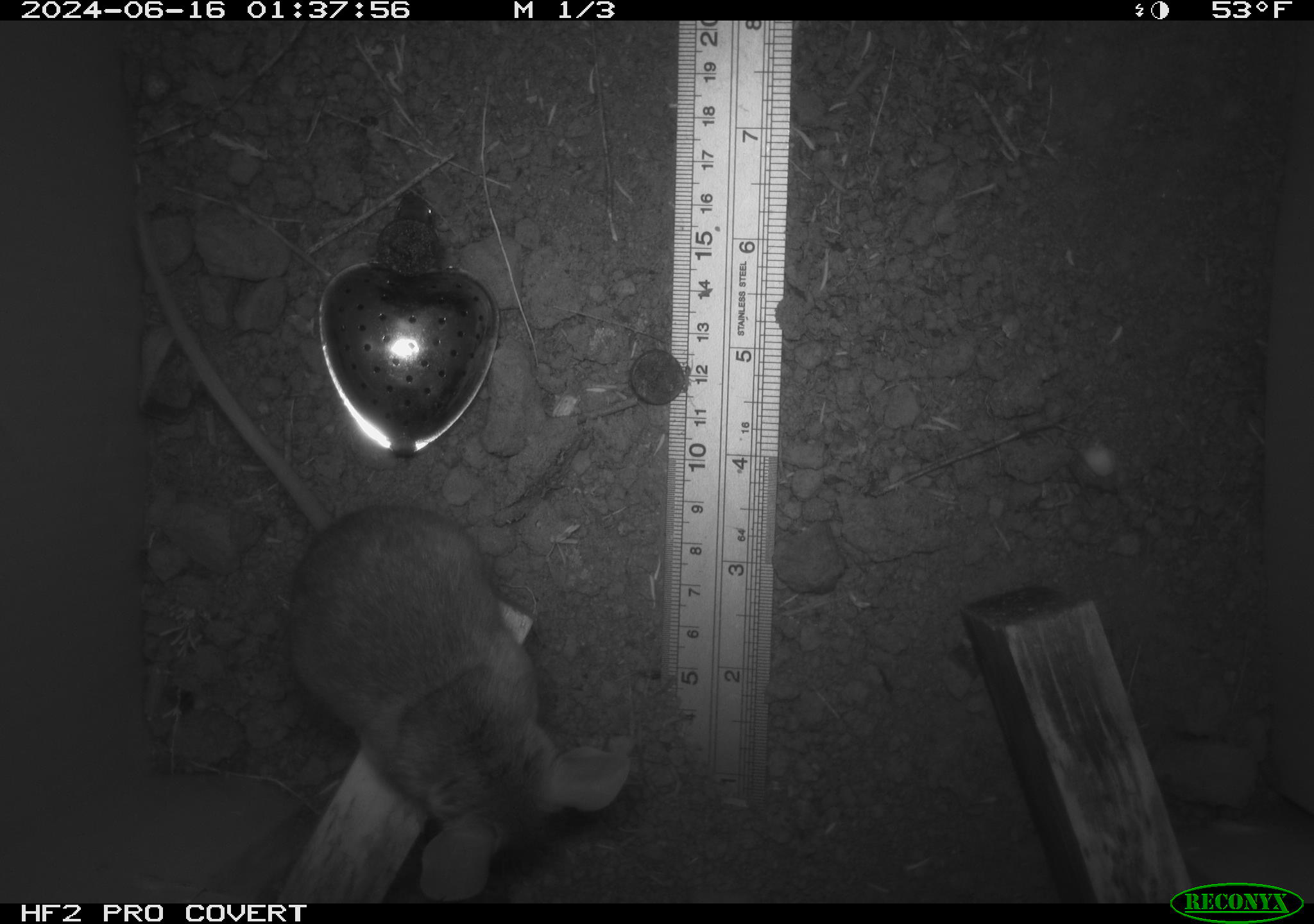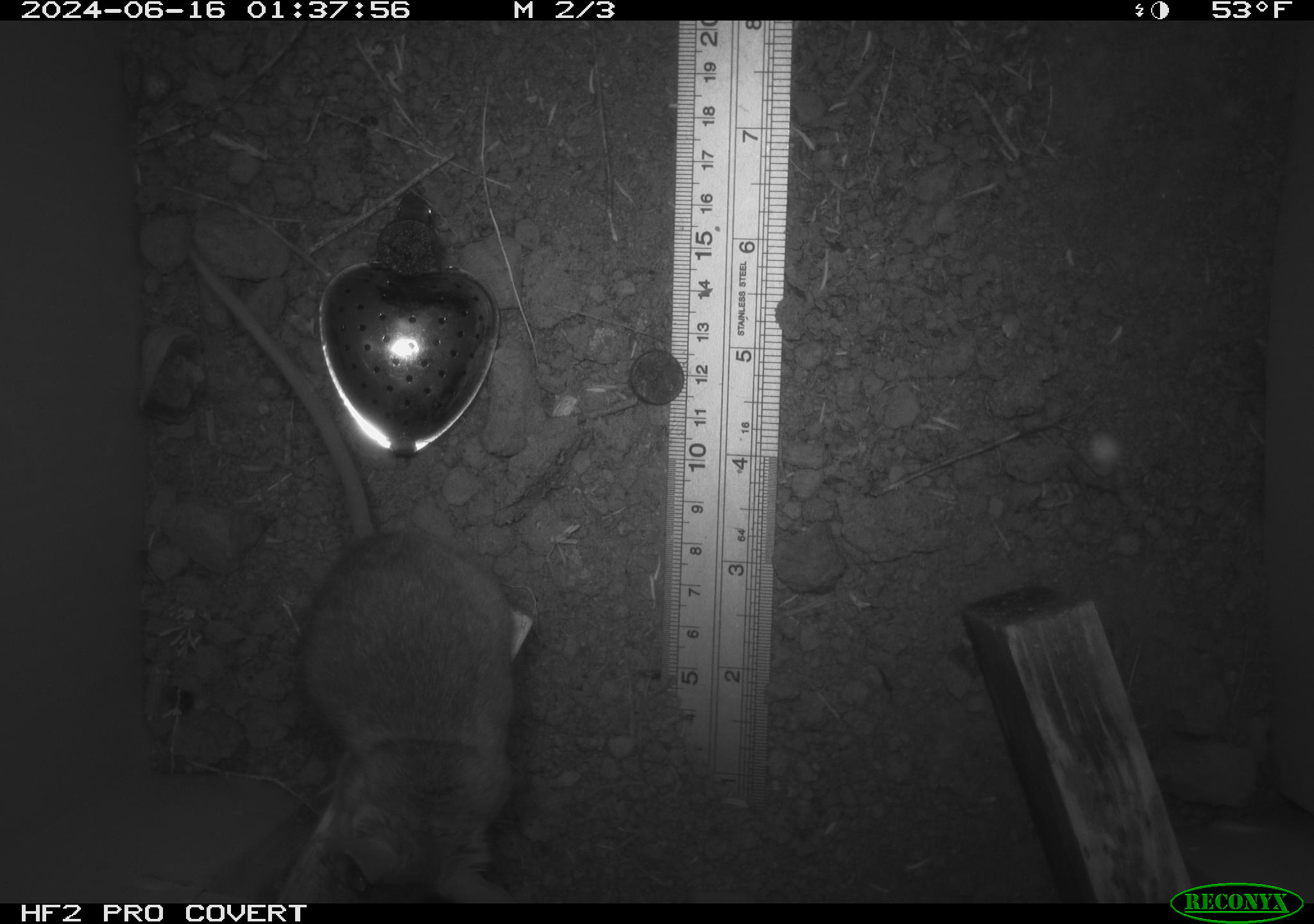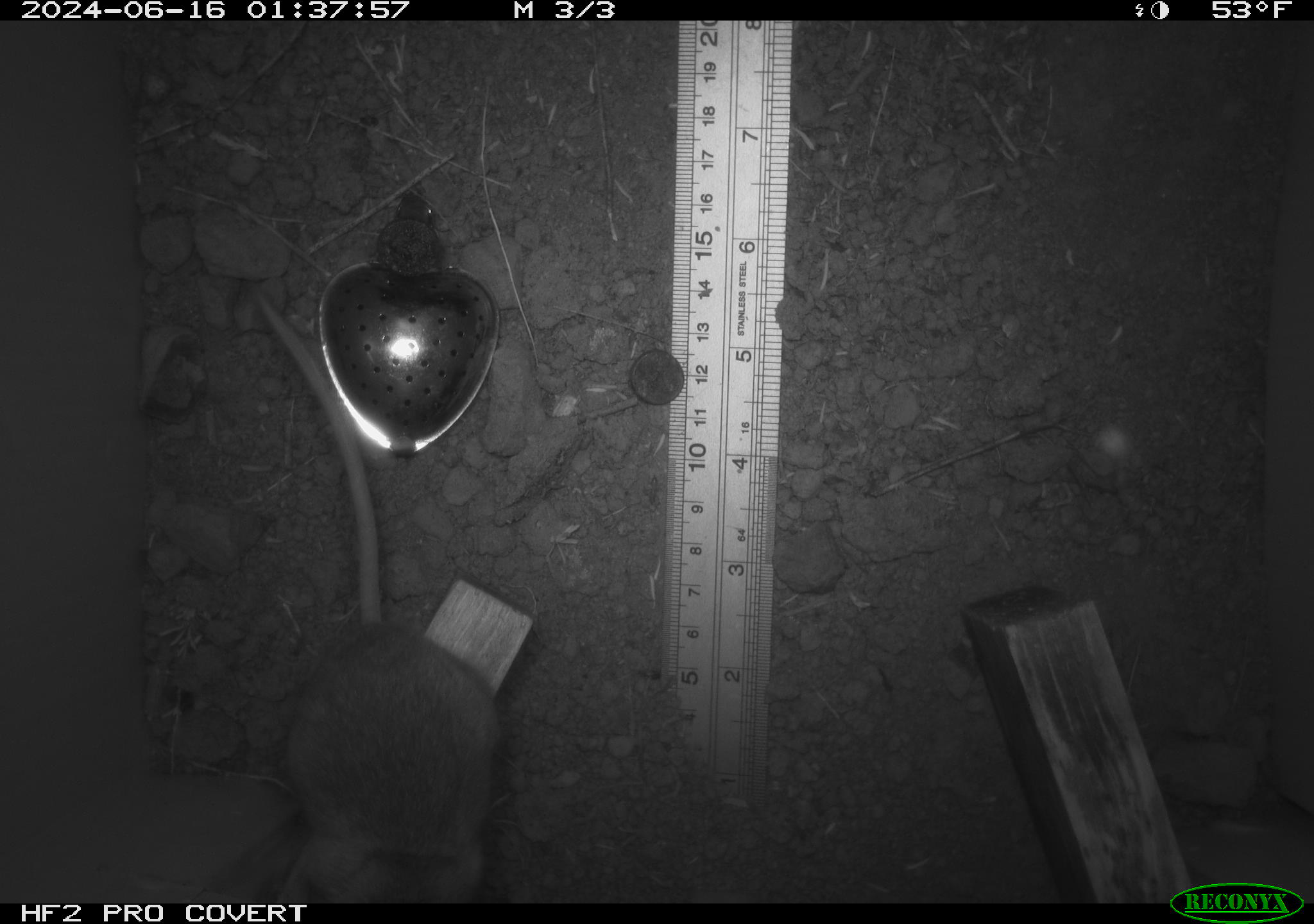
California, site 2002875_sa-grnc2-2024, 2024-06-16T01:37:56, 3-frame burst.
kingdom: Animalia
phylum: Chordata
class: Mammalia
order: Rodentia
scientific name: Rodentia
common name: rodent